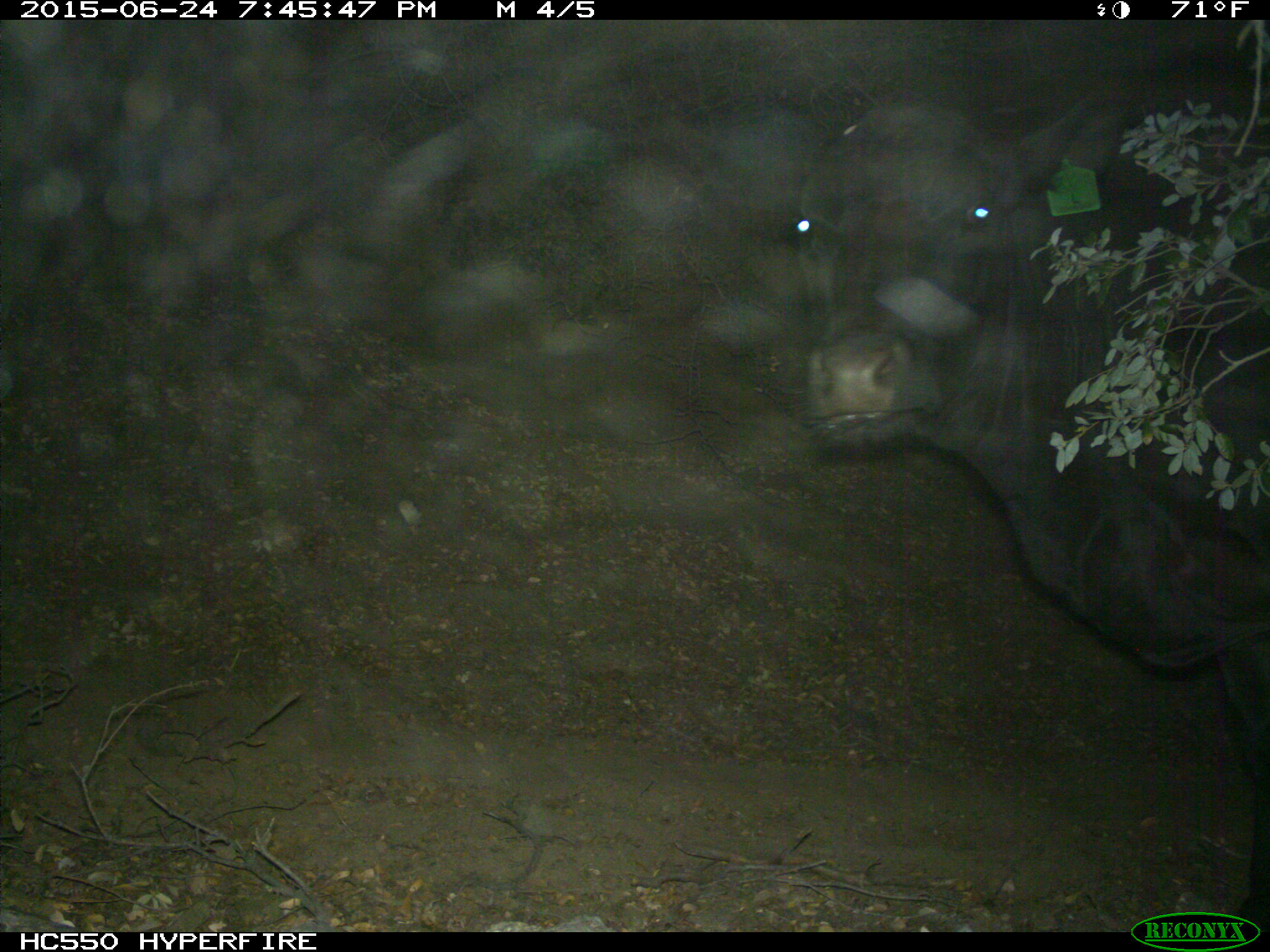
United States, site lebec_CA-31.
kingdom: Animalia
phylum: Chordata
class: Mammalia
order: Artiodactyla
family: Bovidae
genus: Bos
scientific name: Bos taurus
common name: domestic cow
Bos taurus (domestic cow).